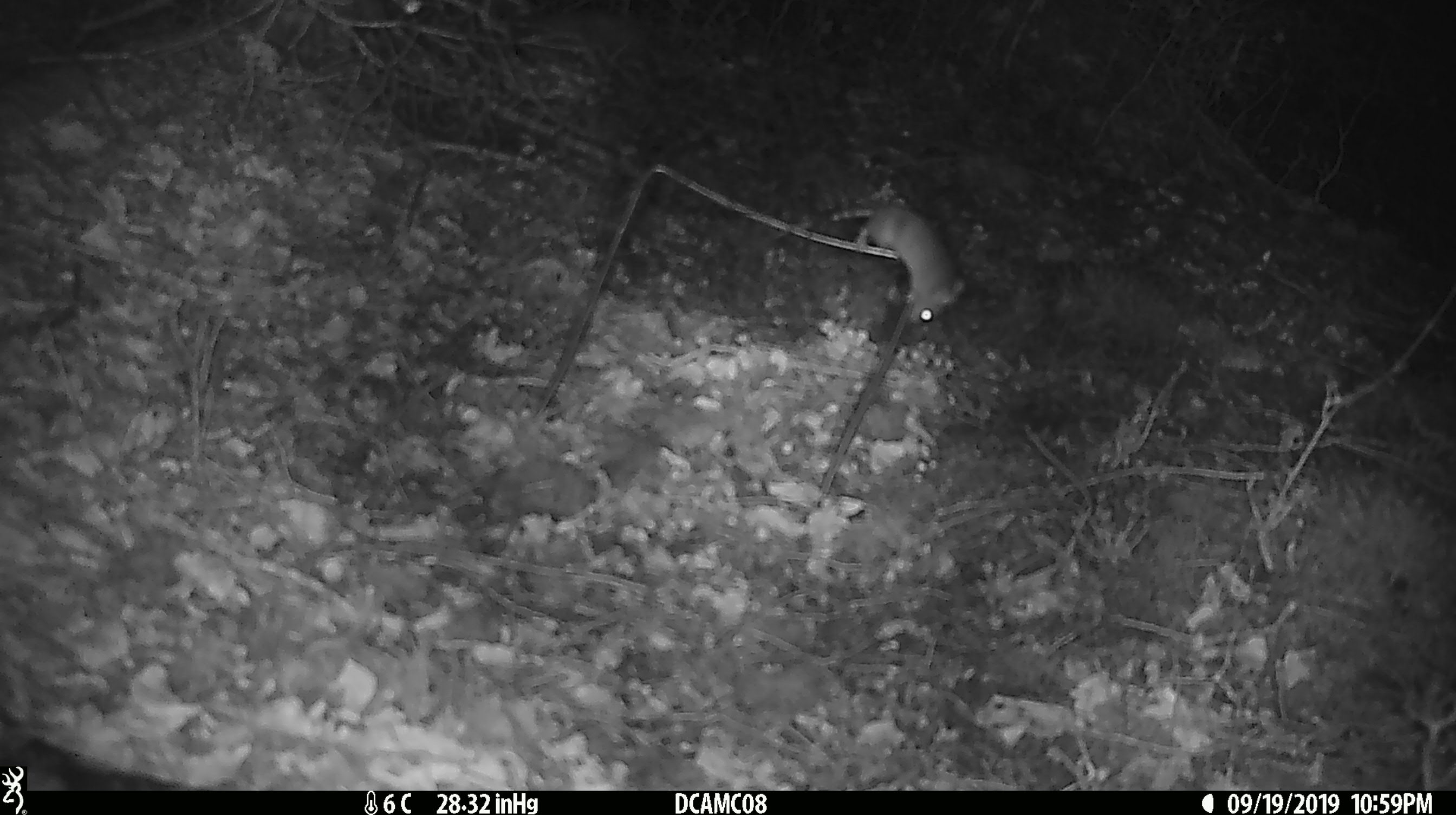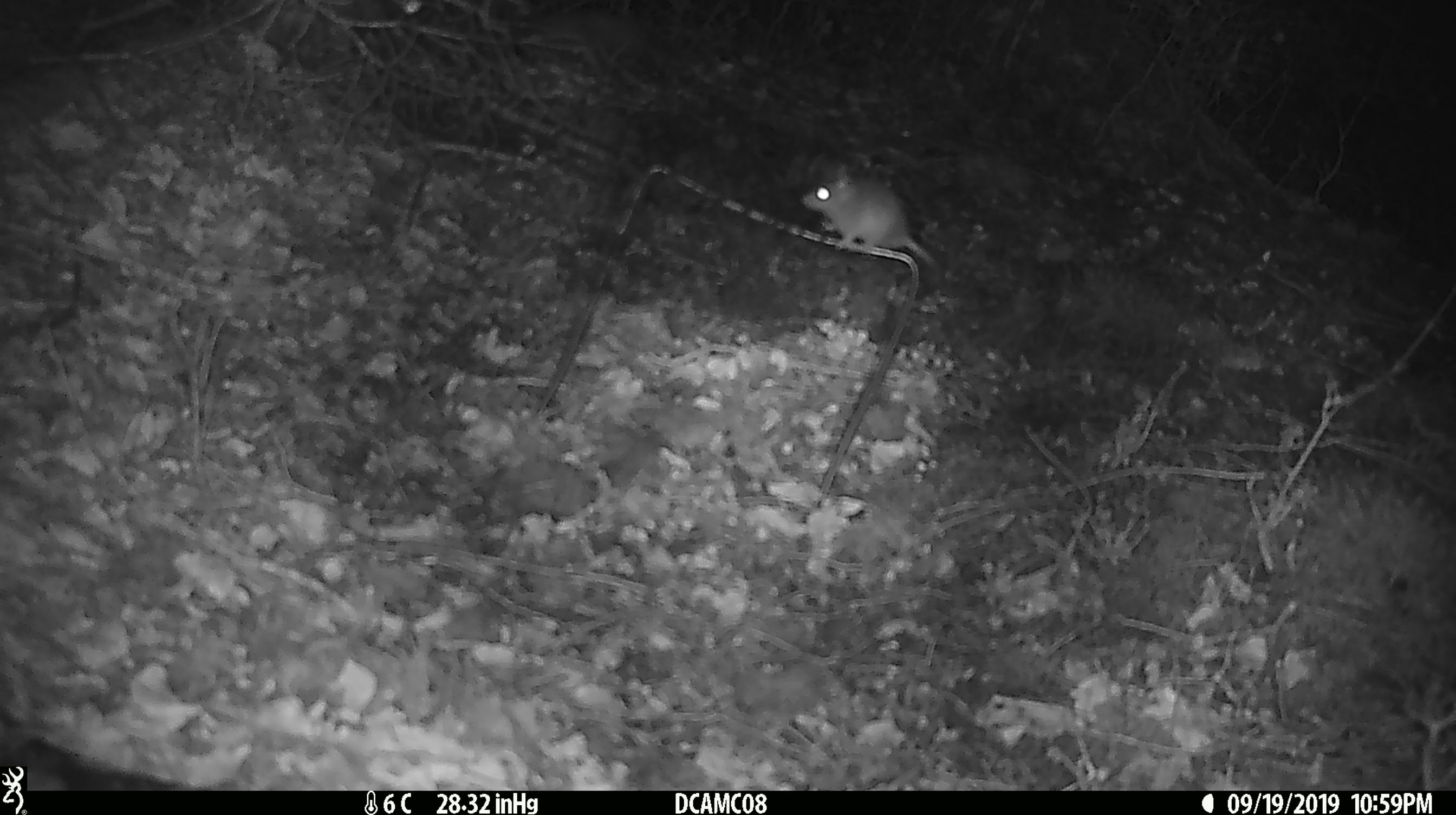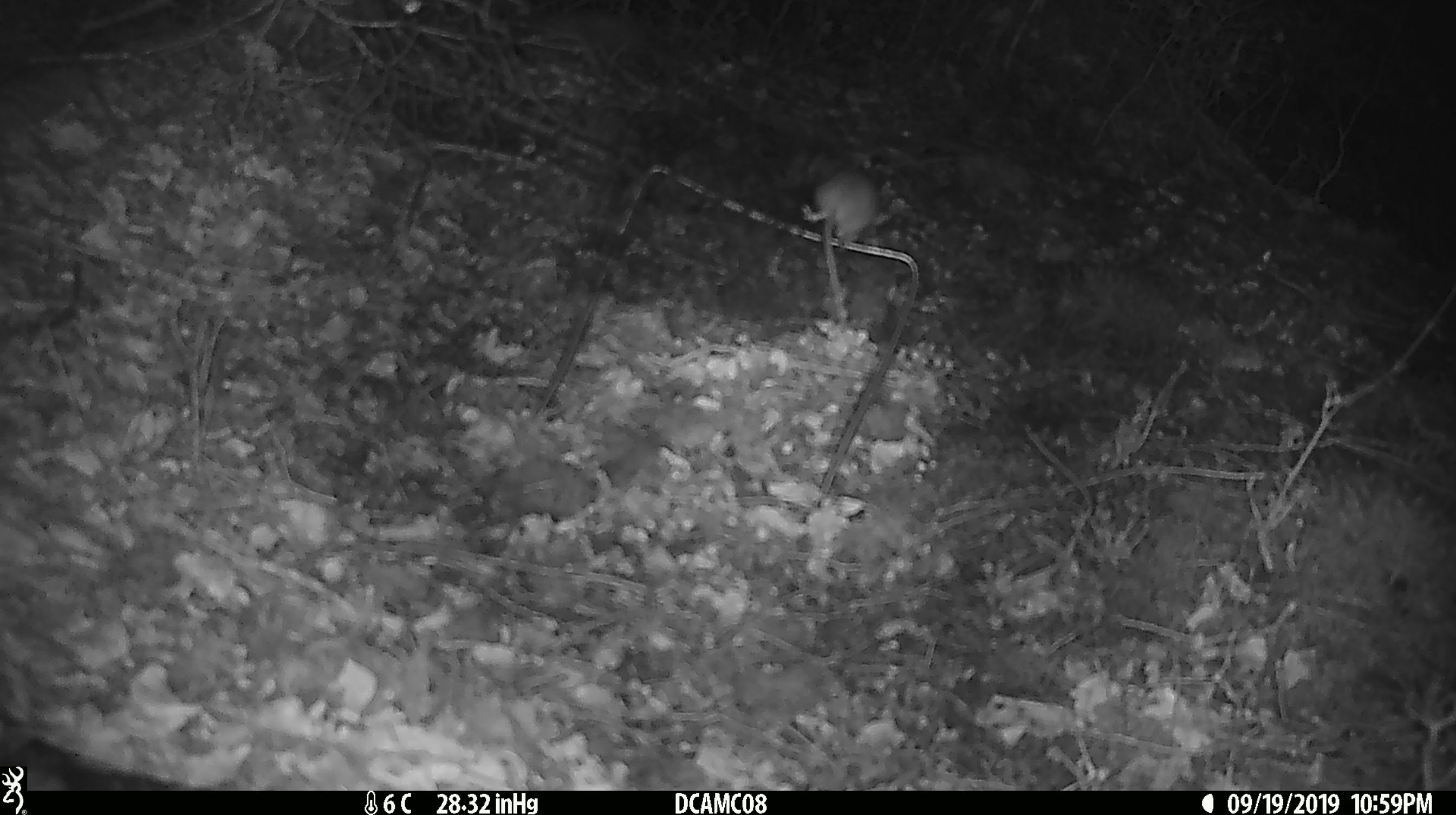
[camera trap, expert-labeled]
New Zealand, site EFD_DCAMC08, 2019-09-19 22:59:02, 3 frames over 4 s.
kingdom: Animalia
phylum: Chordata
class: Mammalia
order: Rodentia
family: Muridae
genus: Mus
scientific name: Mus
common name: mouse